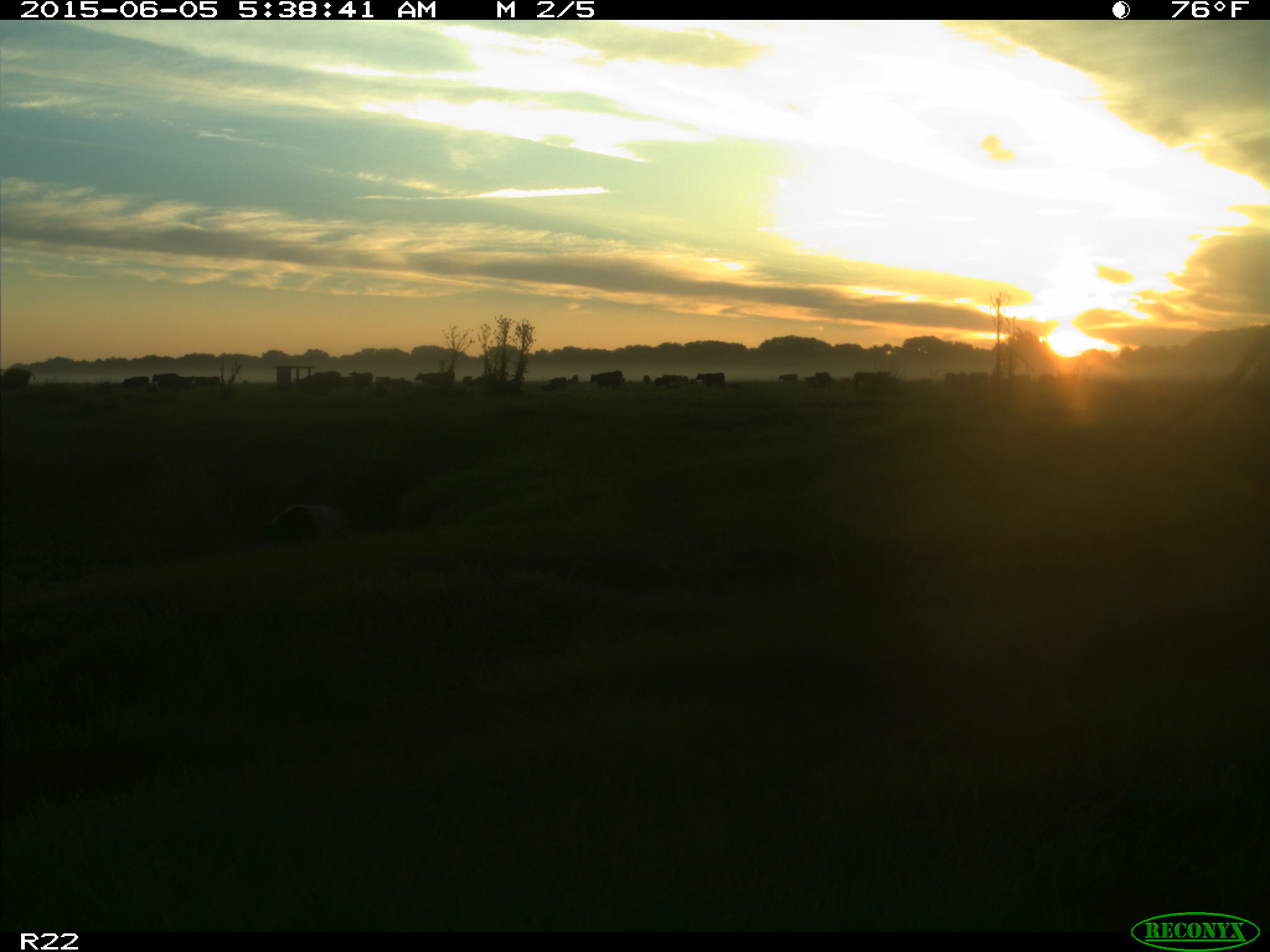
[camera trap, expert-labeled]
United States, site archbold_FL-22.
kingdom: Animalia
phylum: Chordata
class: Mammalia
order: Artiodactyla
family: Bovidae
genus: Bos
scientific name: Bos taurus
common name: domestic cow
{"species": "Bos taurus (domestic cow)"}